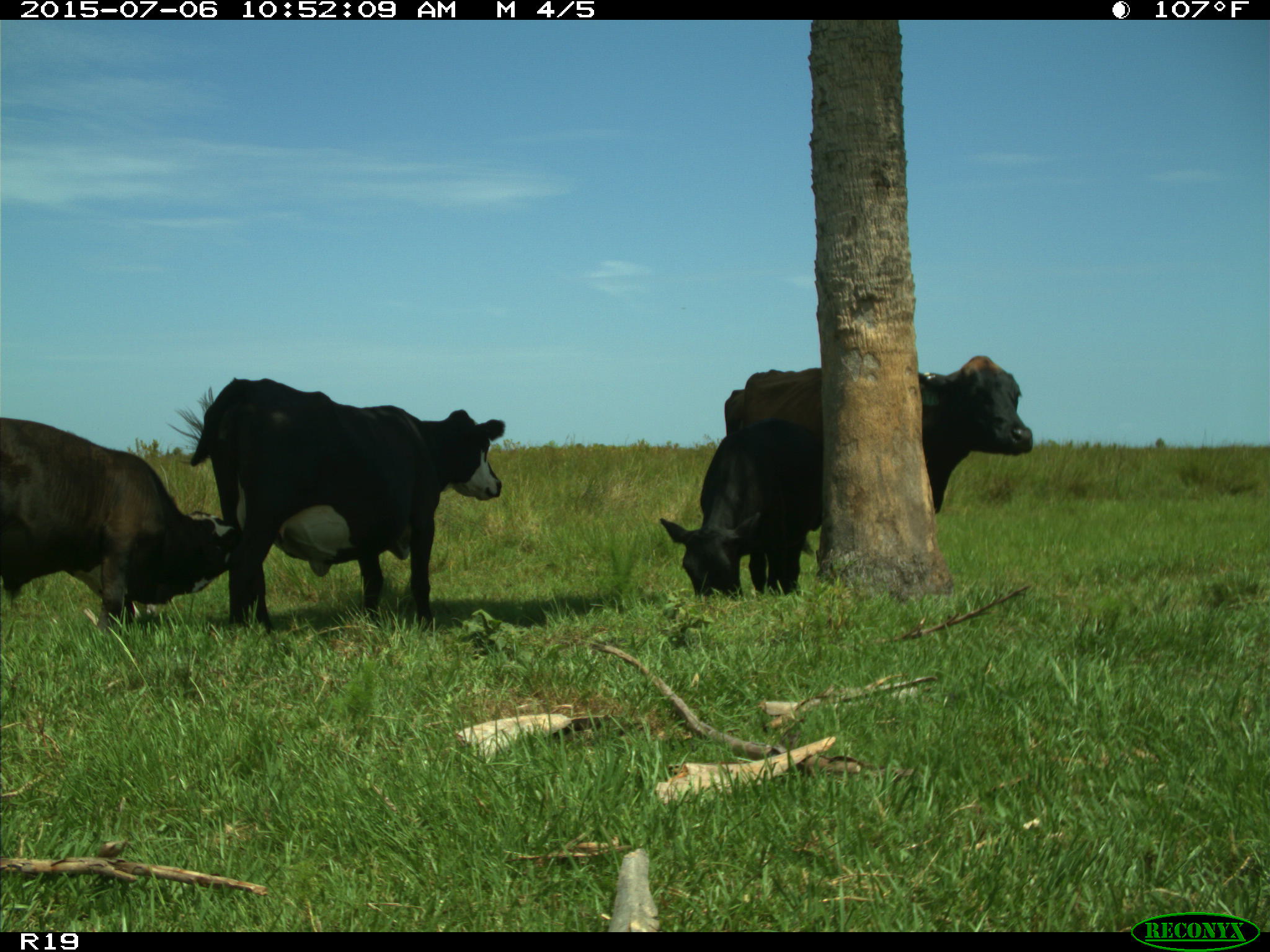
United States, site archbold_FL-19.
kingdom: Animalia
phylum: Chordata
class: Mammalia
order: Artiodactyla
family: Bovidae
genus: Bos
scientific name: Bos taurus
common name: domestic cow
Bos taurus (domestic cow).